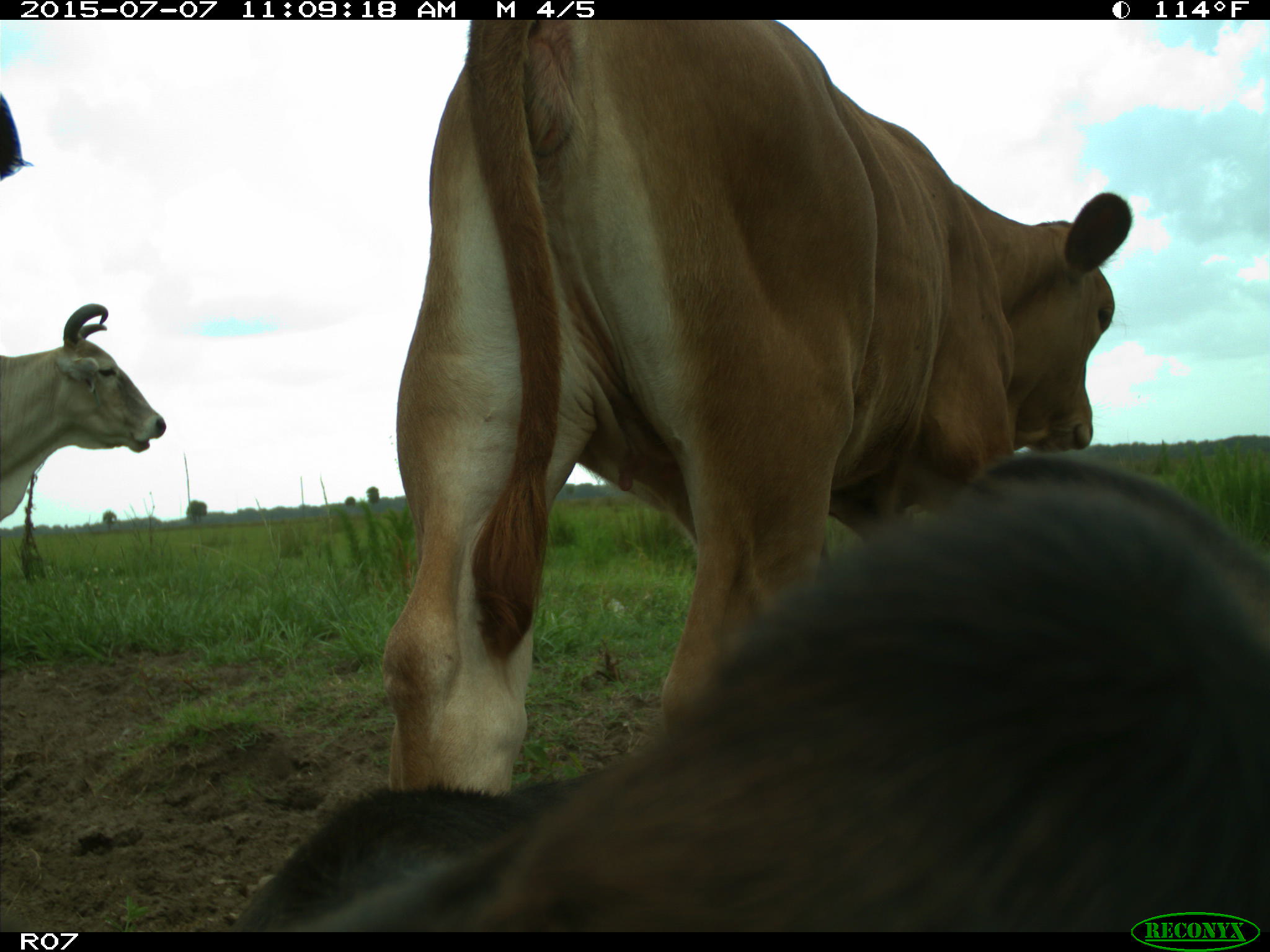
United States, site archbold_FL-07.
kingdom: Animalia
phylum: Chordata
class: Mammalia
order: Artiodactyla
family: Bovidae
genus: Bos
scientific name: Bos taurus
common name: domestic cow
Bos taurus (domestic cow).